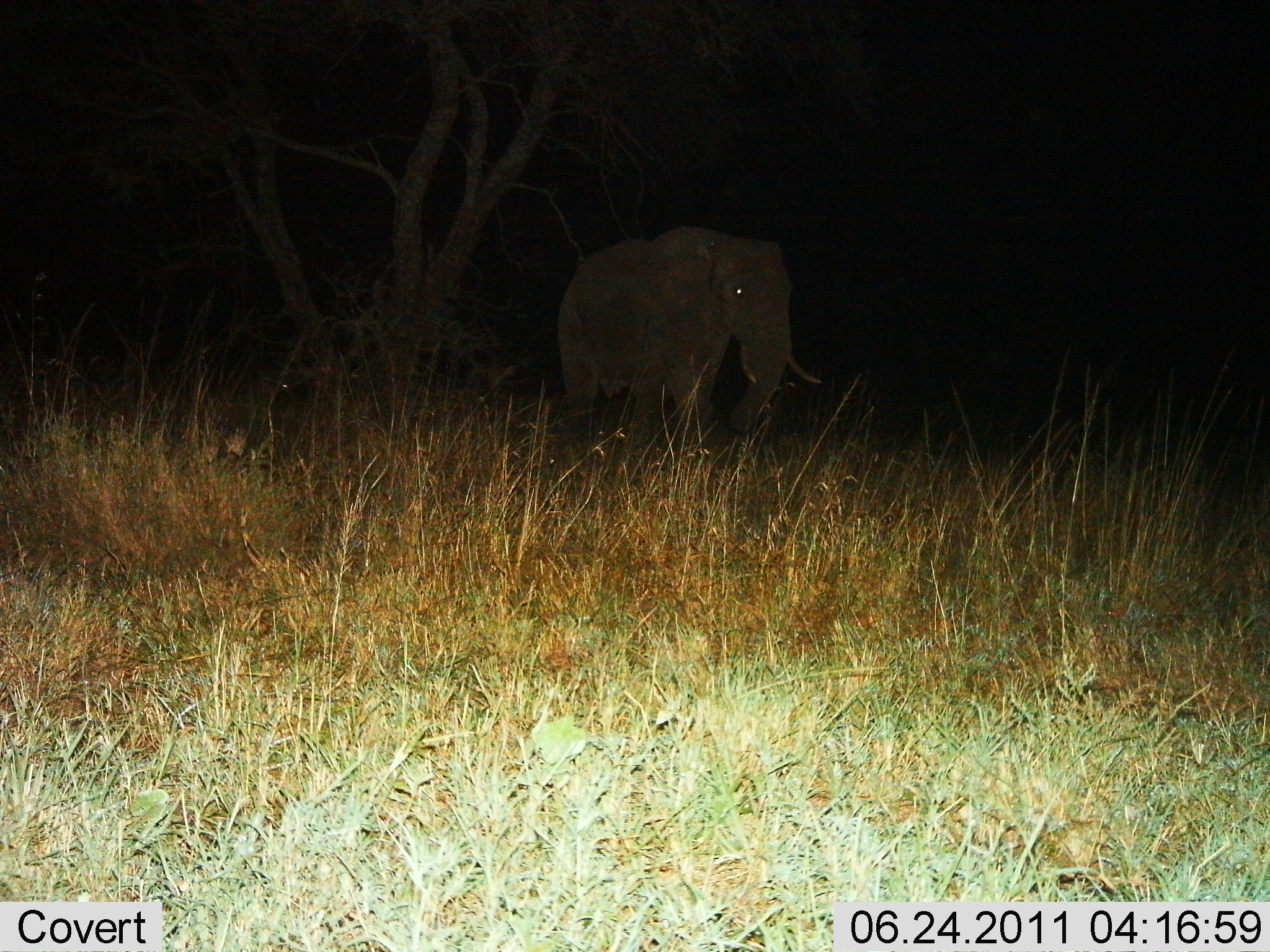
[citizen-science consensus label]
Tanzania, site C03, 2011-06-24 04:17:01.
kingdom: Animalia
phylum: Chordata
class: Mammalia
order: Proboscidea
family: Elephantidae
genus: Loxodonta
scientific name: Loxodonta africana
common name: african bush elephant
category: elephant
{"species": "elephant (african bush elephant) (Loxodonta africana)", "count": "1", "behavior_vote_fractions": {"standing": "50%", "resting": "0%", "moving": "50%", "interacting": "0%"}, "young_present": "0%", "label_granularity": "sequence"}